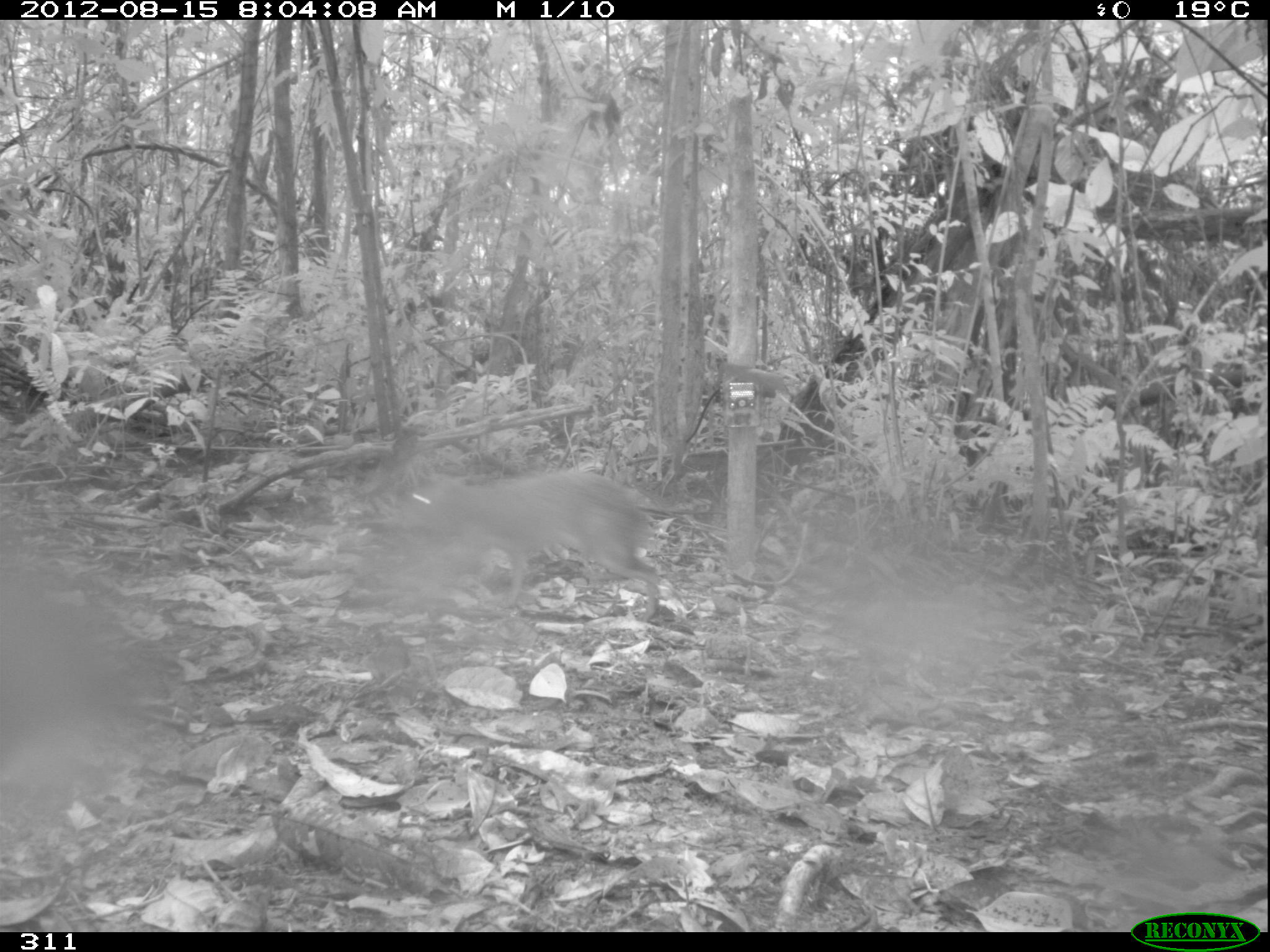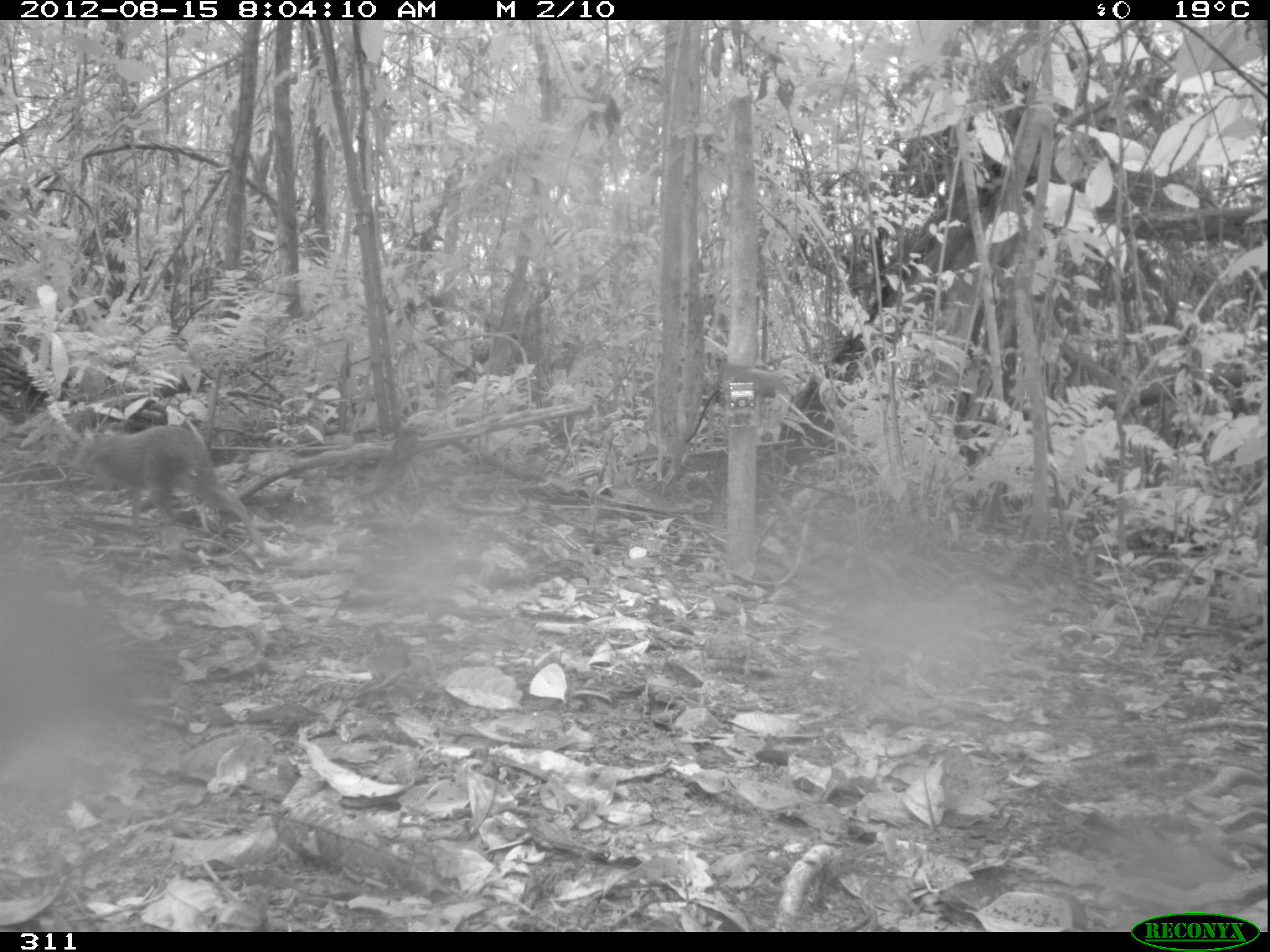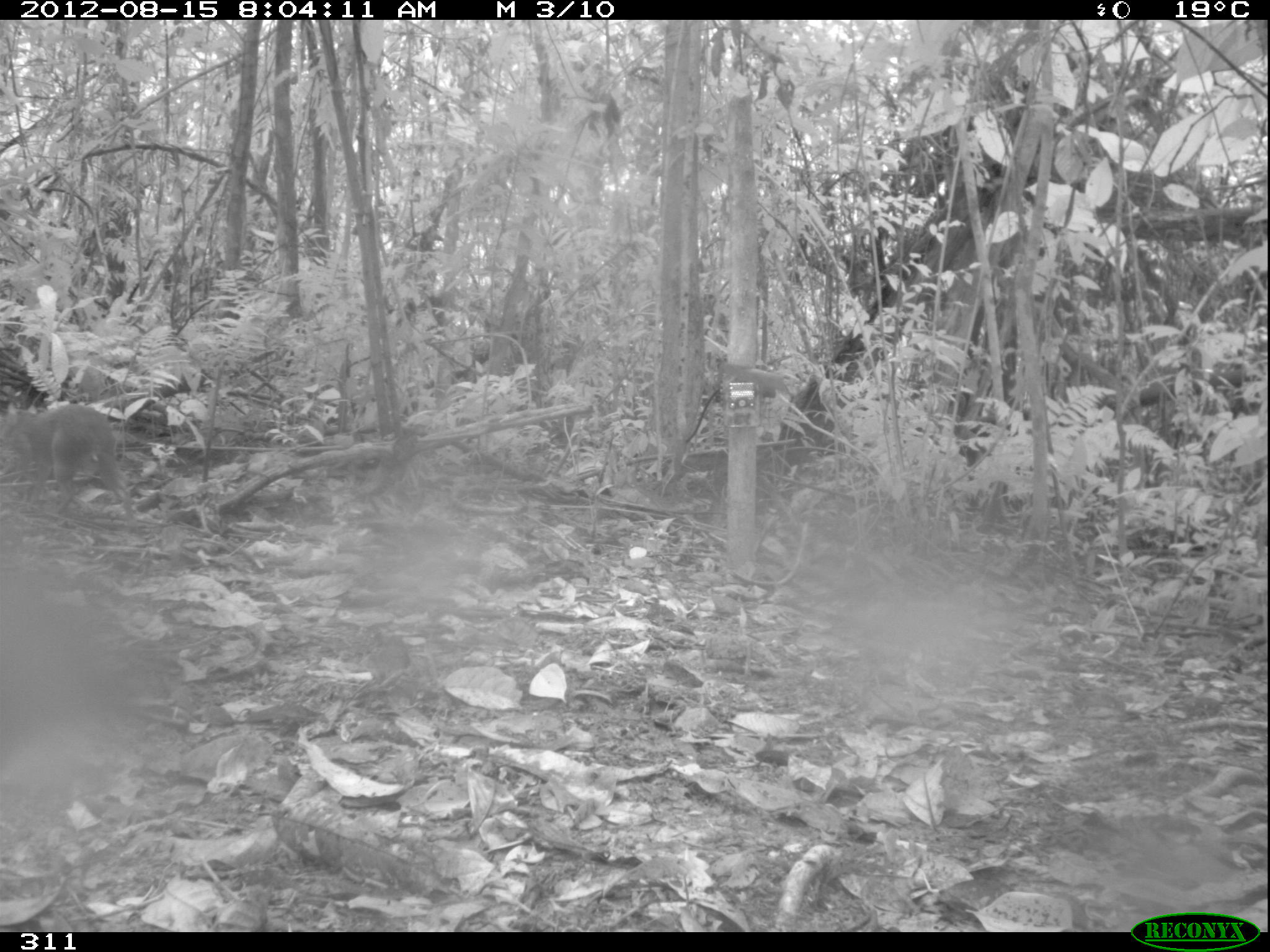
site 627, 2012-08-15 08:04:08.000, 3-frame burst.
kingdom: Animalia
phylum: Chordata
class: Mammalia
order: Rodentia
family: Dasyproctidae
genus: Dasyprocta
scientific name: Dasyprocta punctata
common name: central american agouti